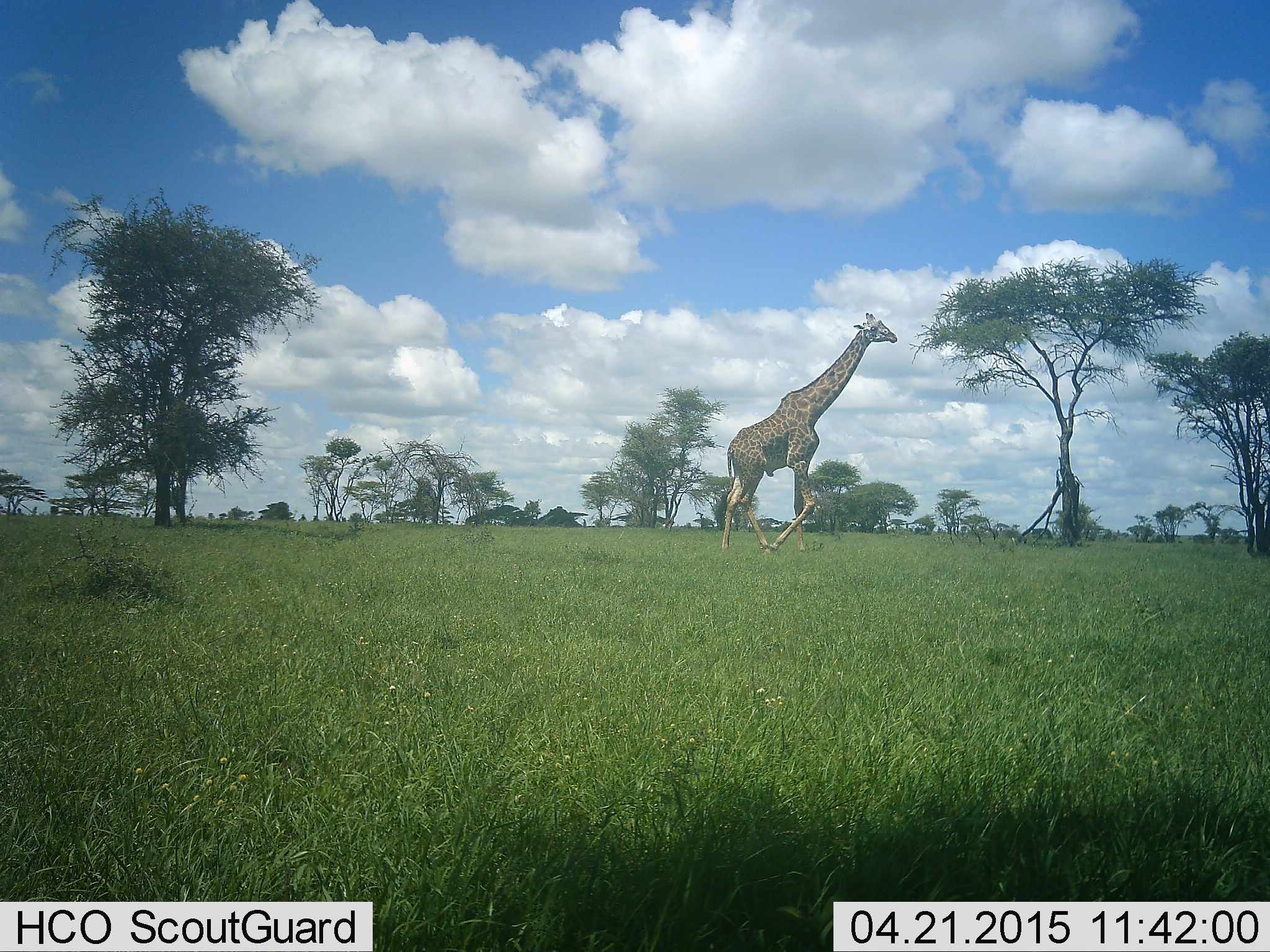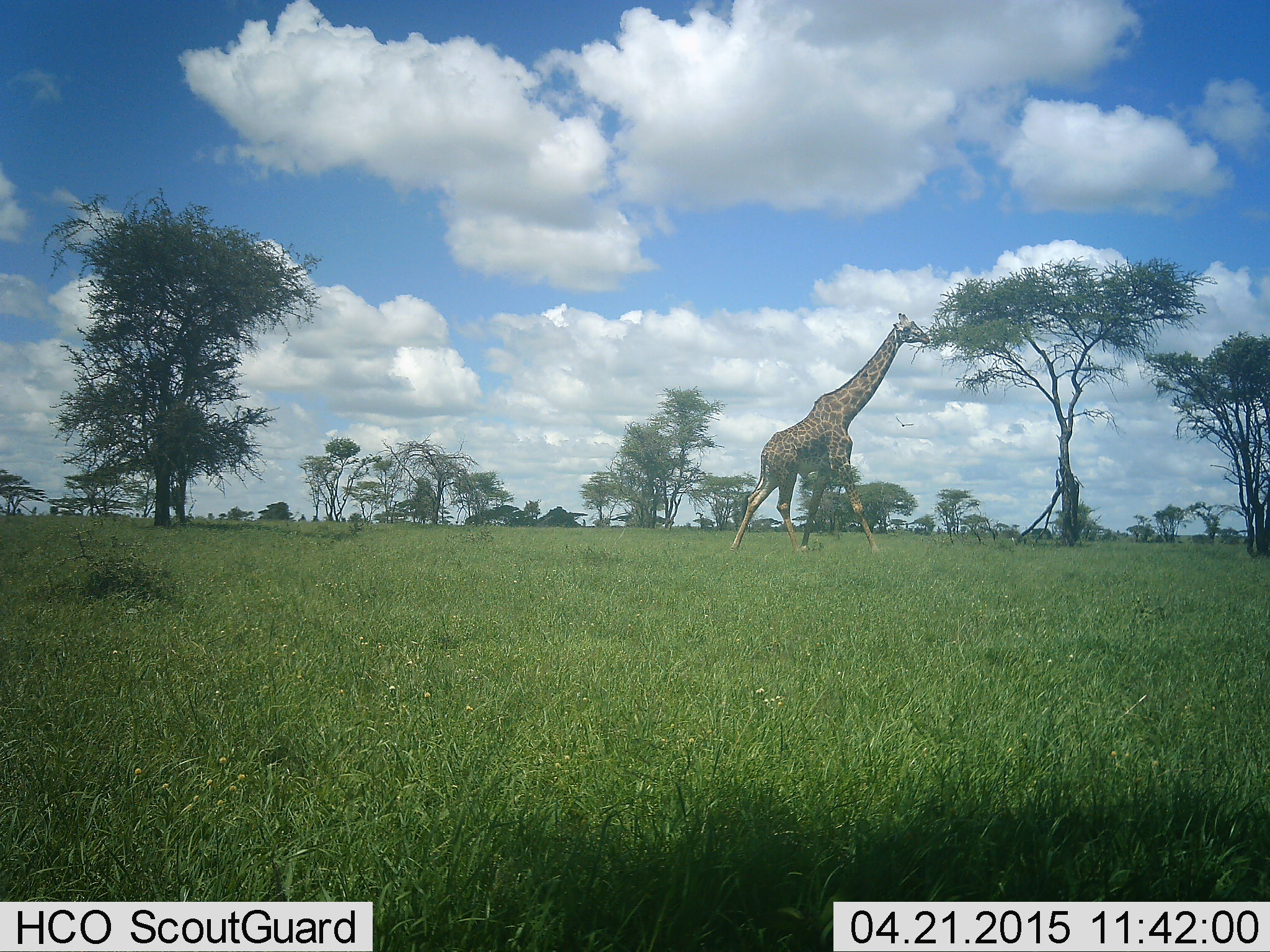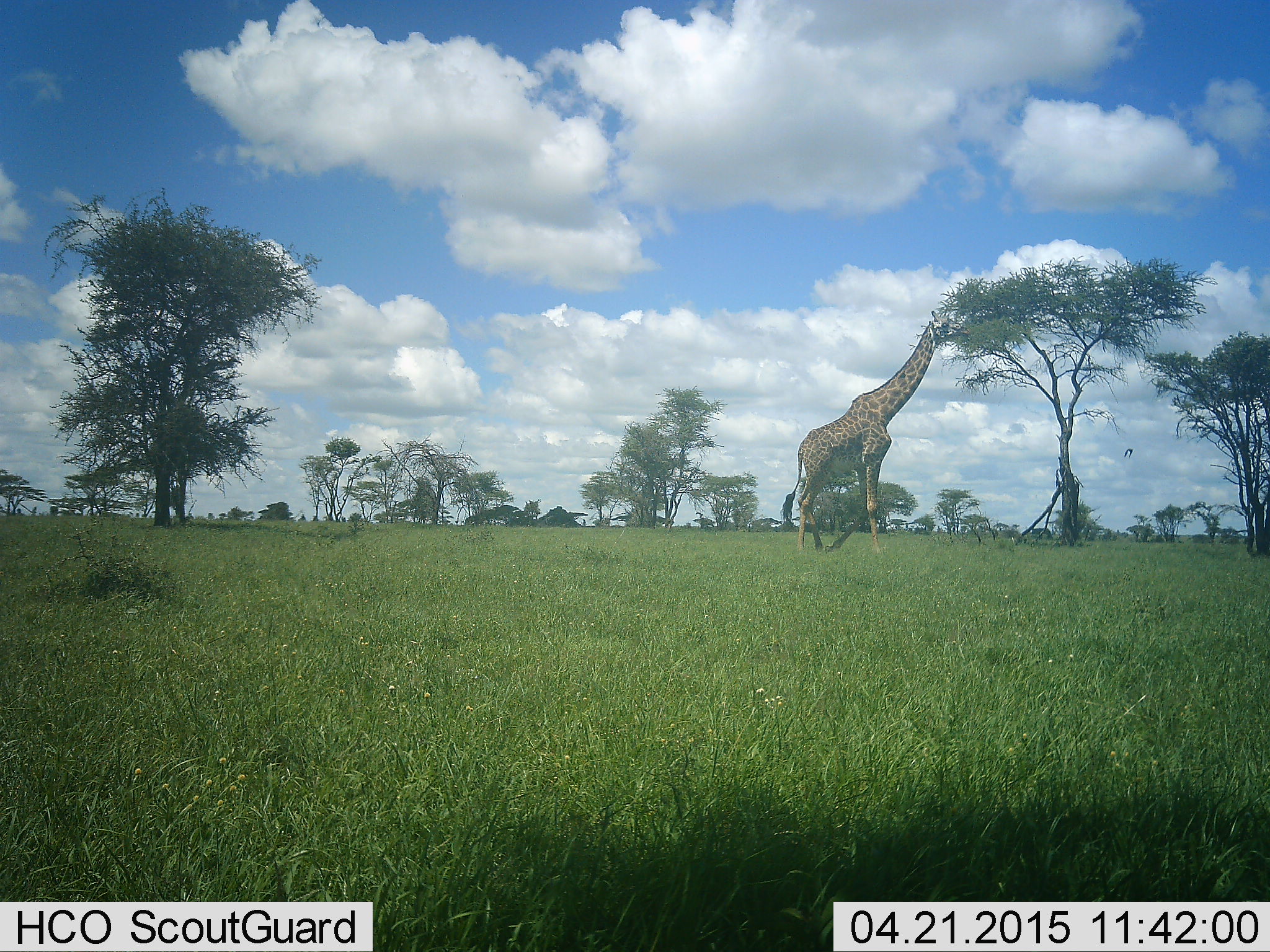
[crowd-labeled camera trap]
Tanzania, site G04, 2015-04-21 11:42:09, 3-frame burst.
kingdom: Animalia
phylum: Chordata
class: Mammalia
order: Artiodactyla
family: Giraffidae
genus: Giraffa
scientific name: Giraffa camelopardalis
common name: giraffe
Giraffe (Giraffa camelopardalis), count 1. Behavior (volunteer vote fractions): standing 0%, resting 0%, moving 91%, interacting 0%. Young present (vote fraction): 0%. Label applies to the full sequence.